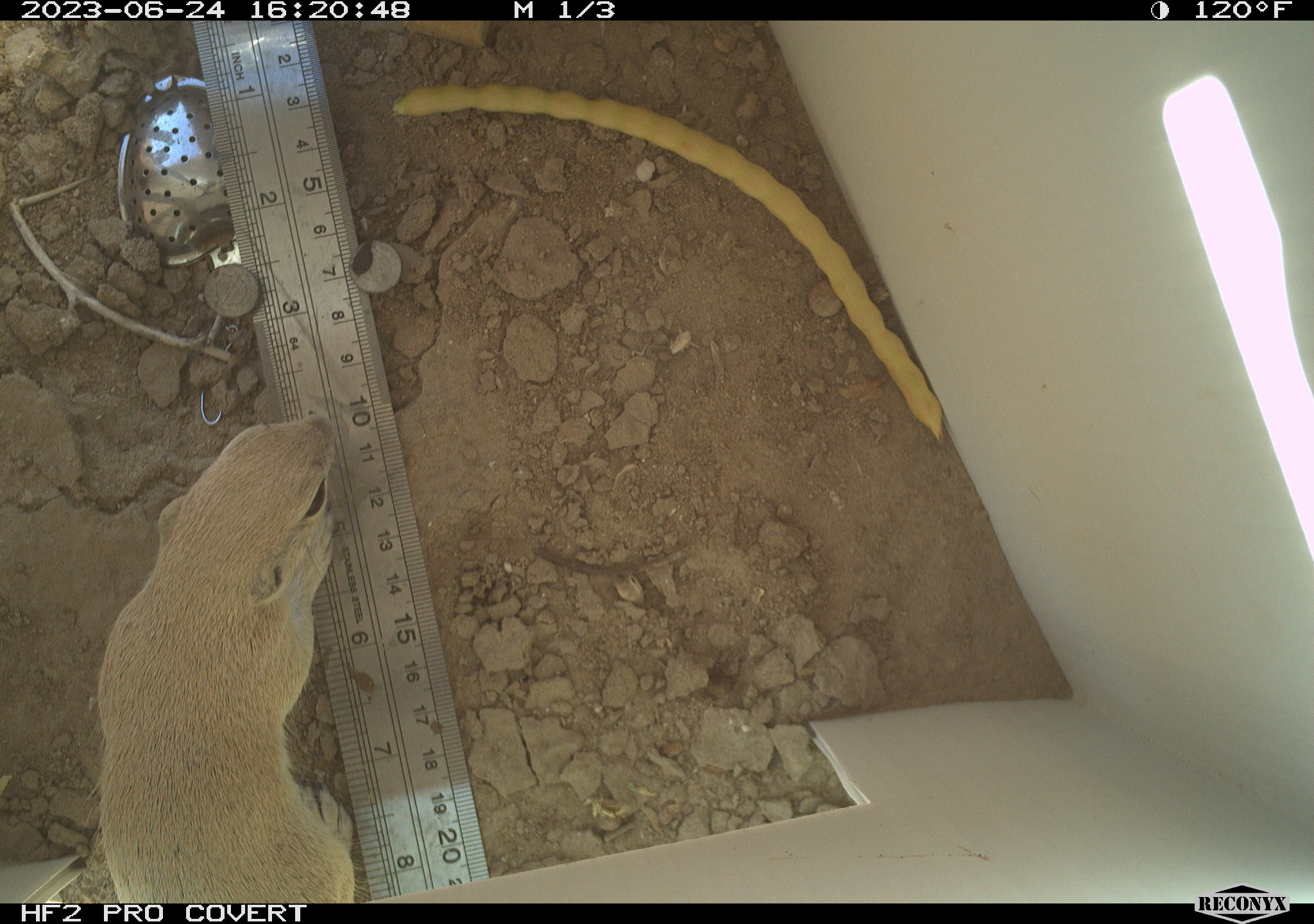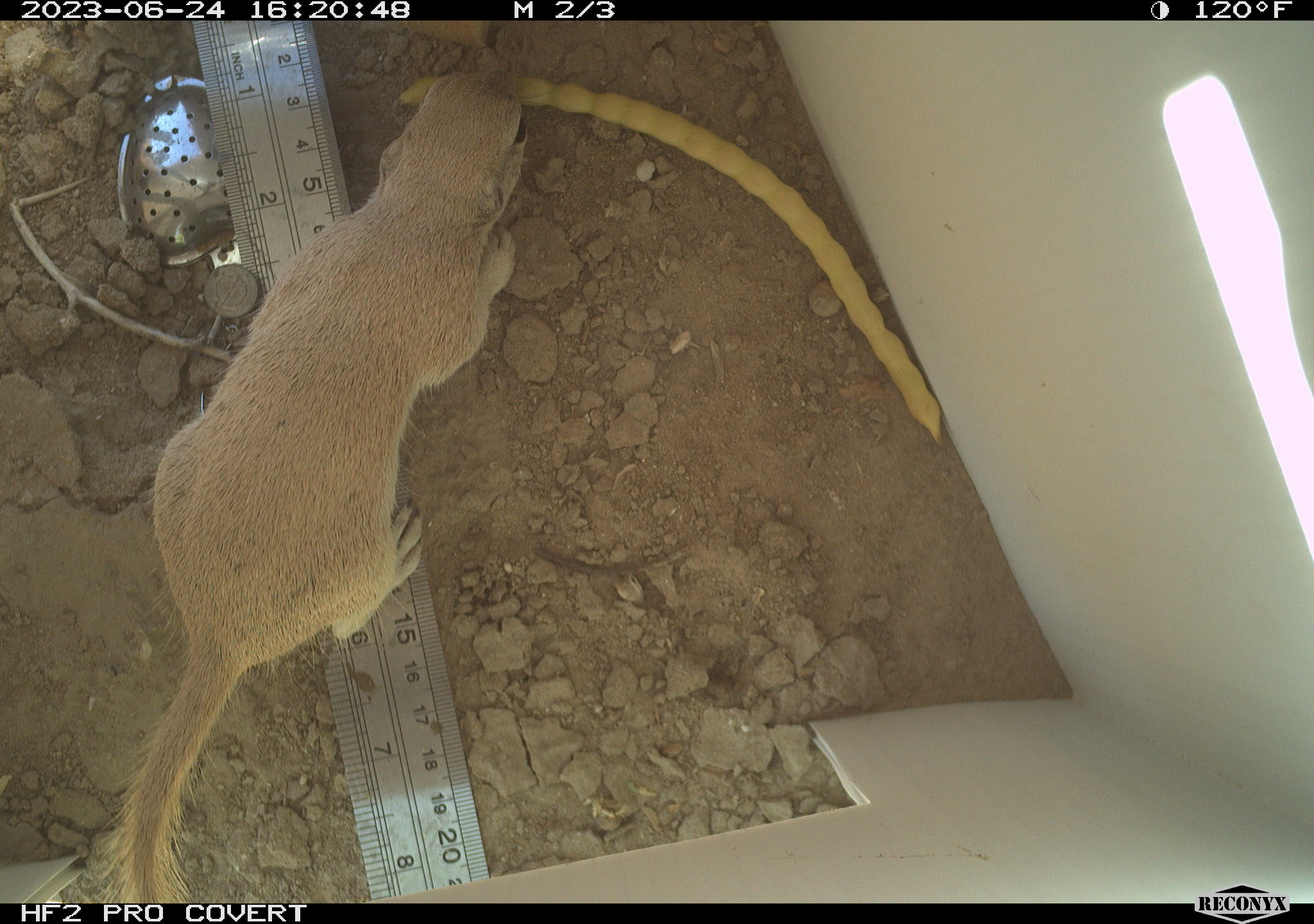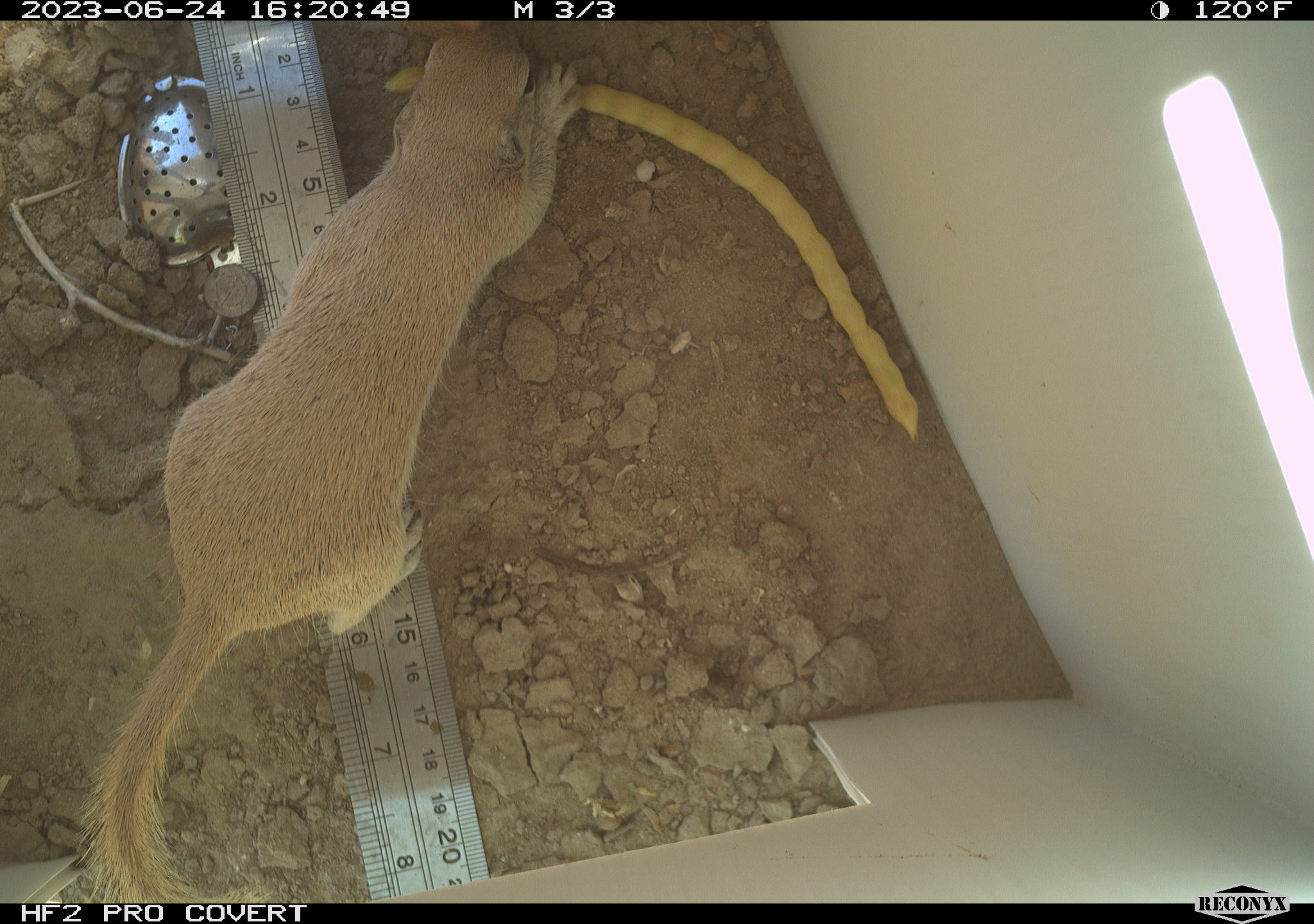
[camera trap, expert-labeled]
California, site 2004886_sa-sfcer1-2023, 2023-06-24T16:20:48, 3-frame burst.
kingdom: Animalia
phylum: Chordata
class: Mammalia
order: Rodentia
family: Sciuridae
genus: Xerospermophilus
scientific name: Xerospermophilus tereticaudus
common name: round-tailed ground squirrel